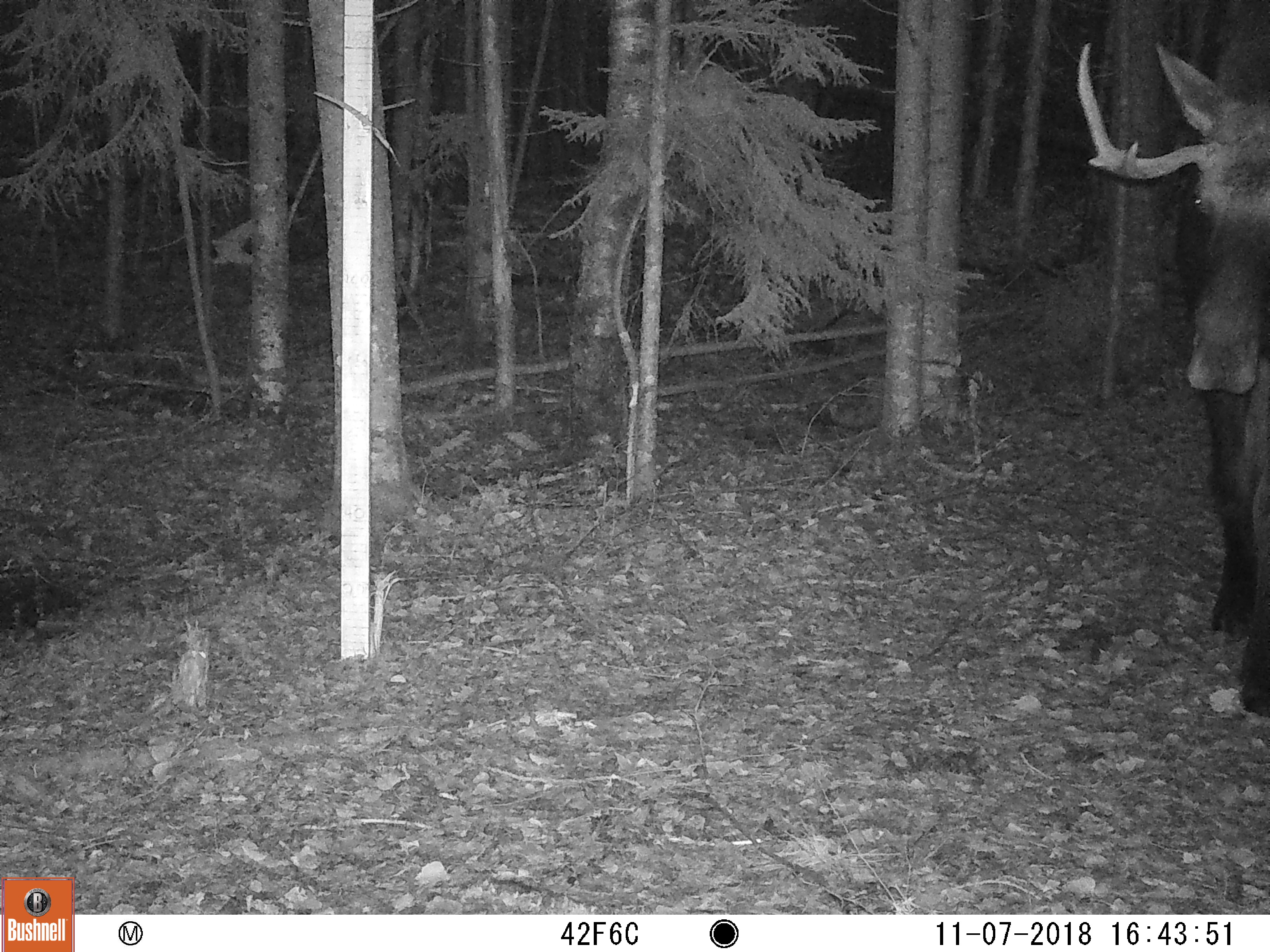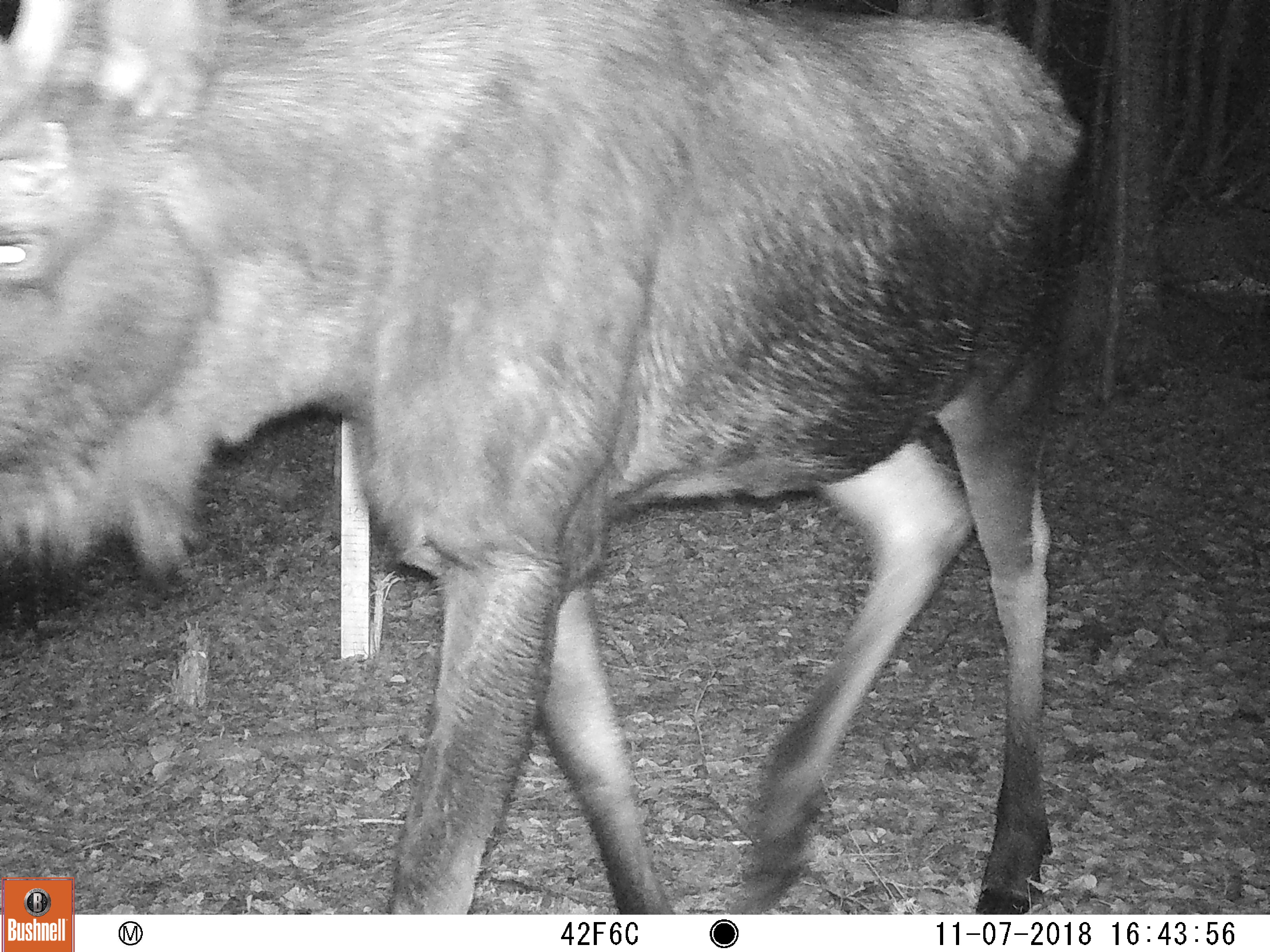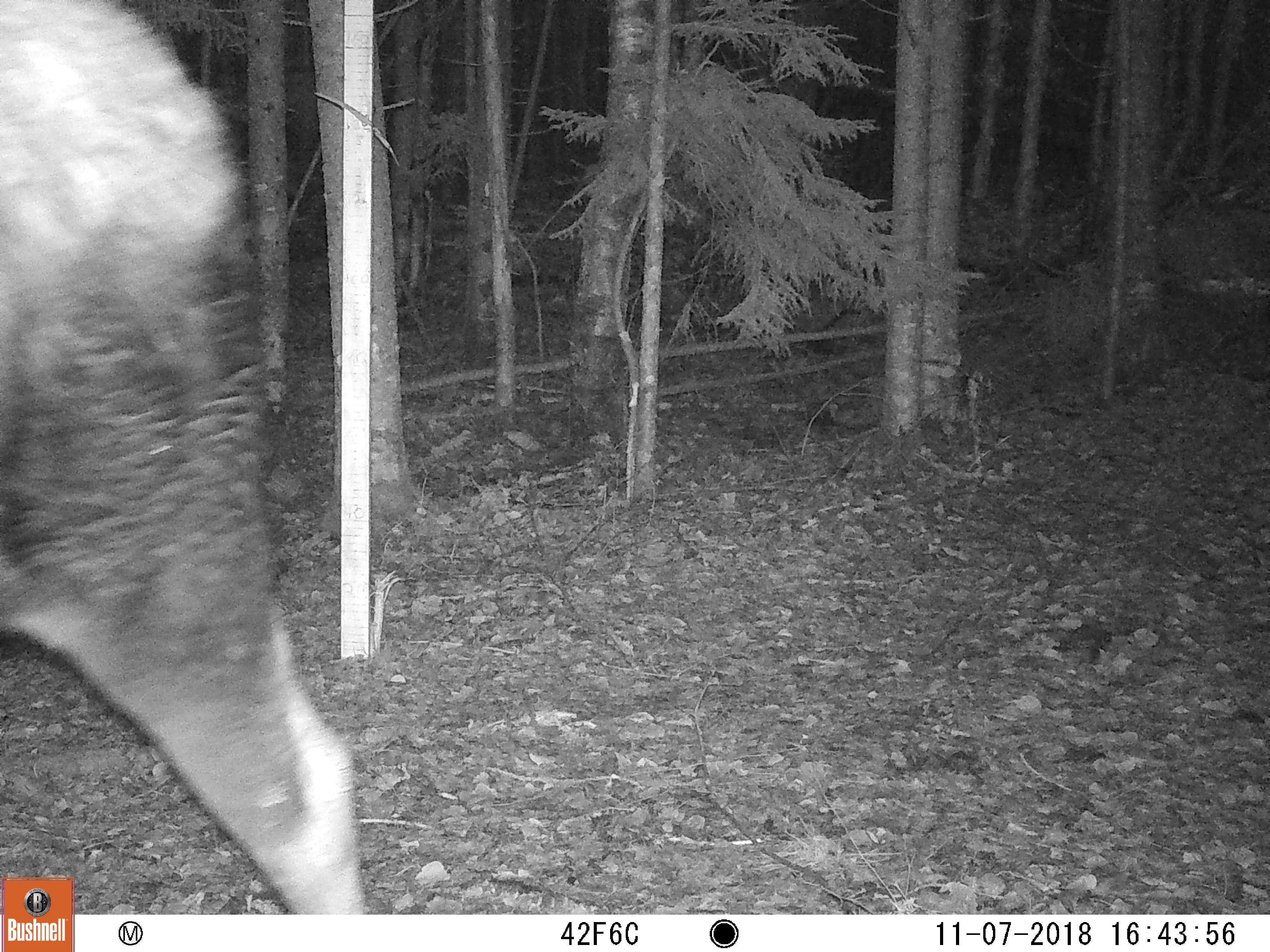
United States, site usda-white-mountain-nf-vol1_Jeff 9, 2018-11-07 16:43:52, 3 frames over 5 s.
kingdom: Animalia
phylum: Chordata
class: Mammalia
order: Artiodactyla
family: Cervidae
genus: Alces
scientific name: Alces alces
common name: moose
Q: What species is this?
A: Moose (Alces alces).